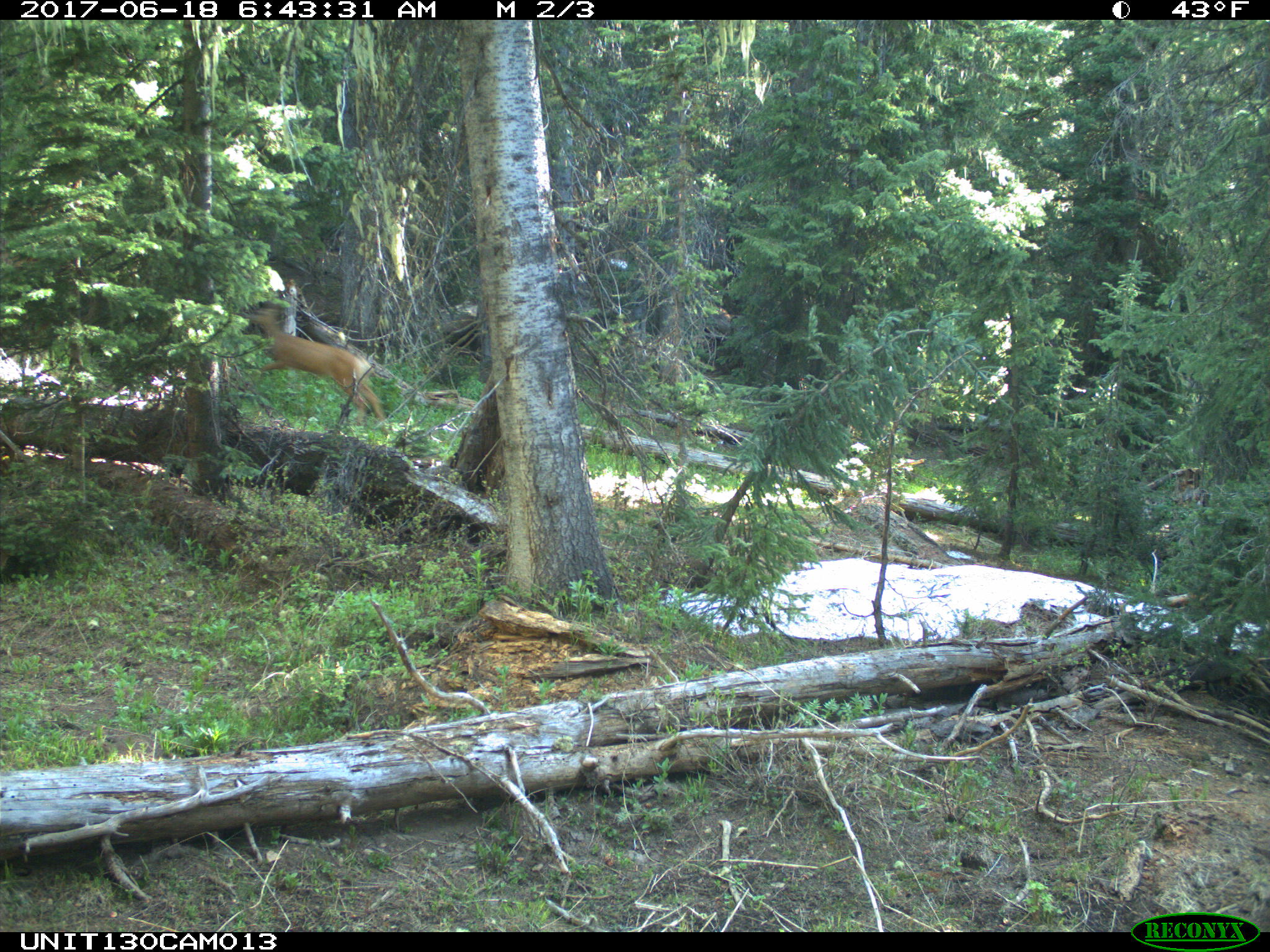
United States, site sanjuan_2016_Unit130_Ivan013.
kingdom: Animalia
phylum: Chordata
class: Mammalia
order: Artiodactyla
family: Cervidae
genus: Odocoileus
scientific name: Odocoileus hemionus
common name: mule deer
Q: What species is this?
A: Odocoileus hemionus (mule deer).